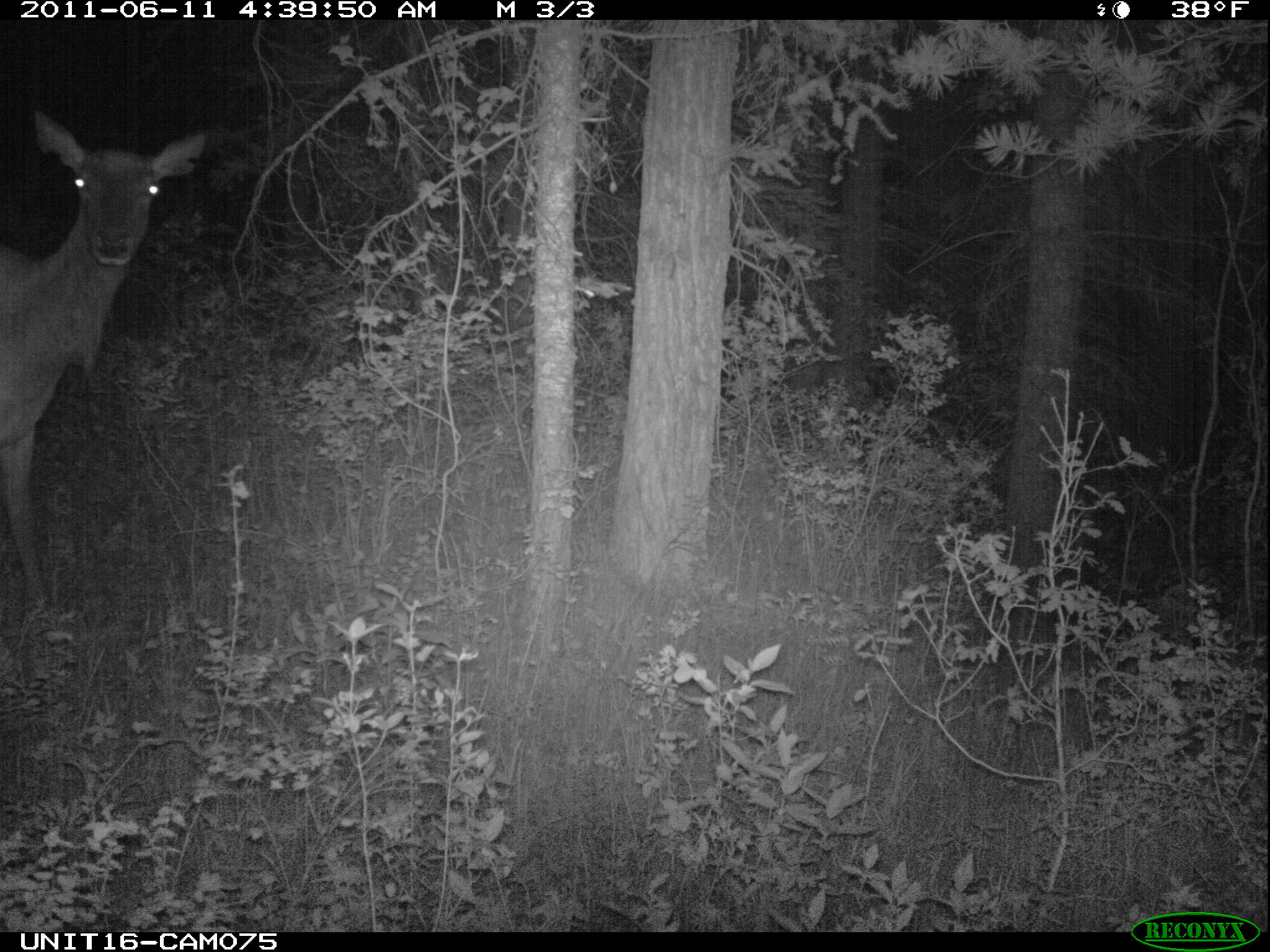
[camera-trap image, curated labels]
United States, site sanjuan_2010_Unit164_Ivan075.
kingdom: Animalia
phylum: Chordata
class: Mammalia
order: Artiodactyla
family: Cervidae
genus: Cervus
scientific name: Cervus elaphus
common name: red deer